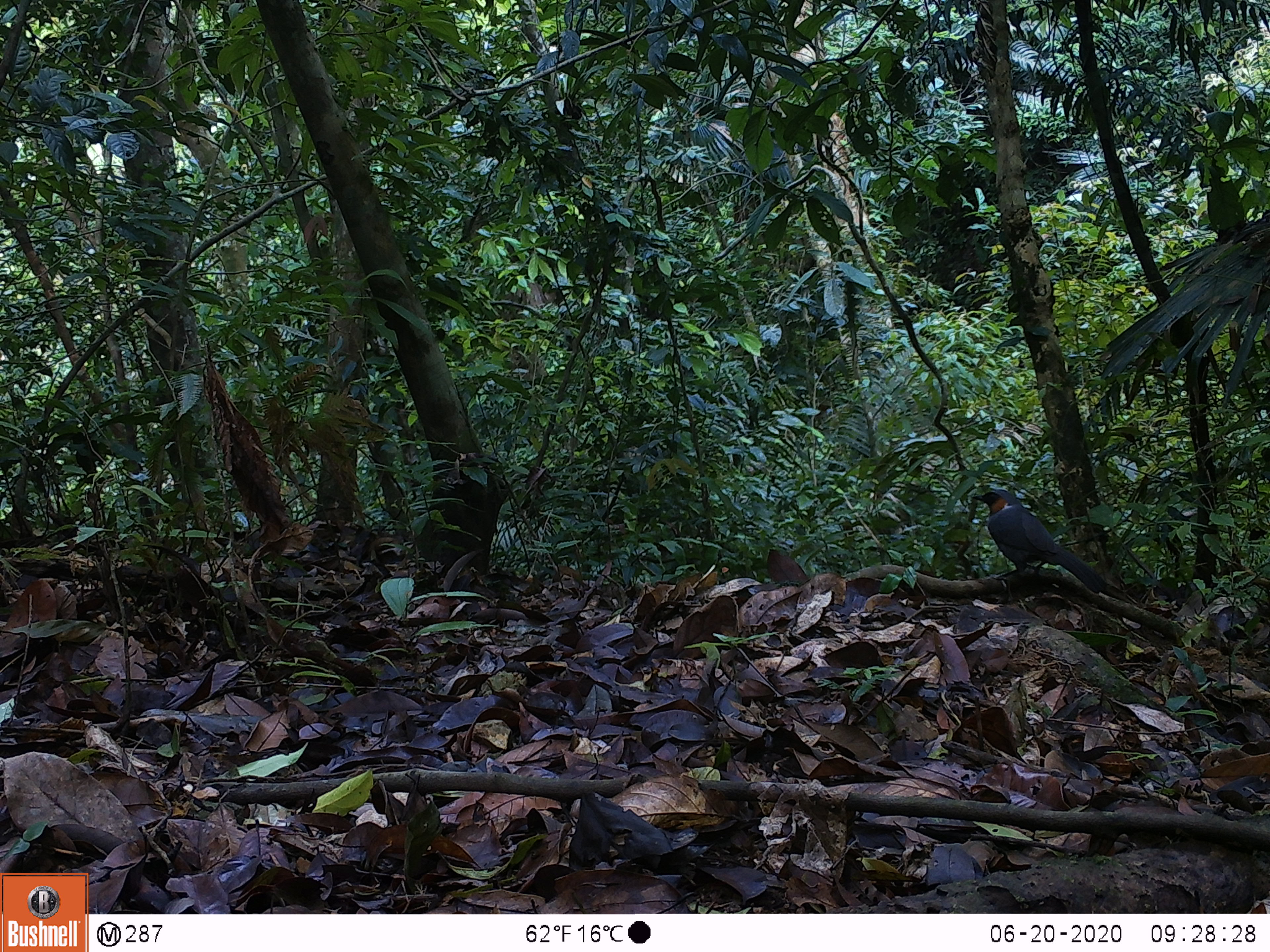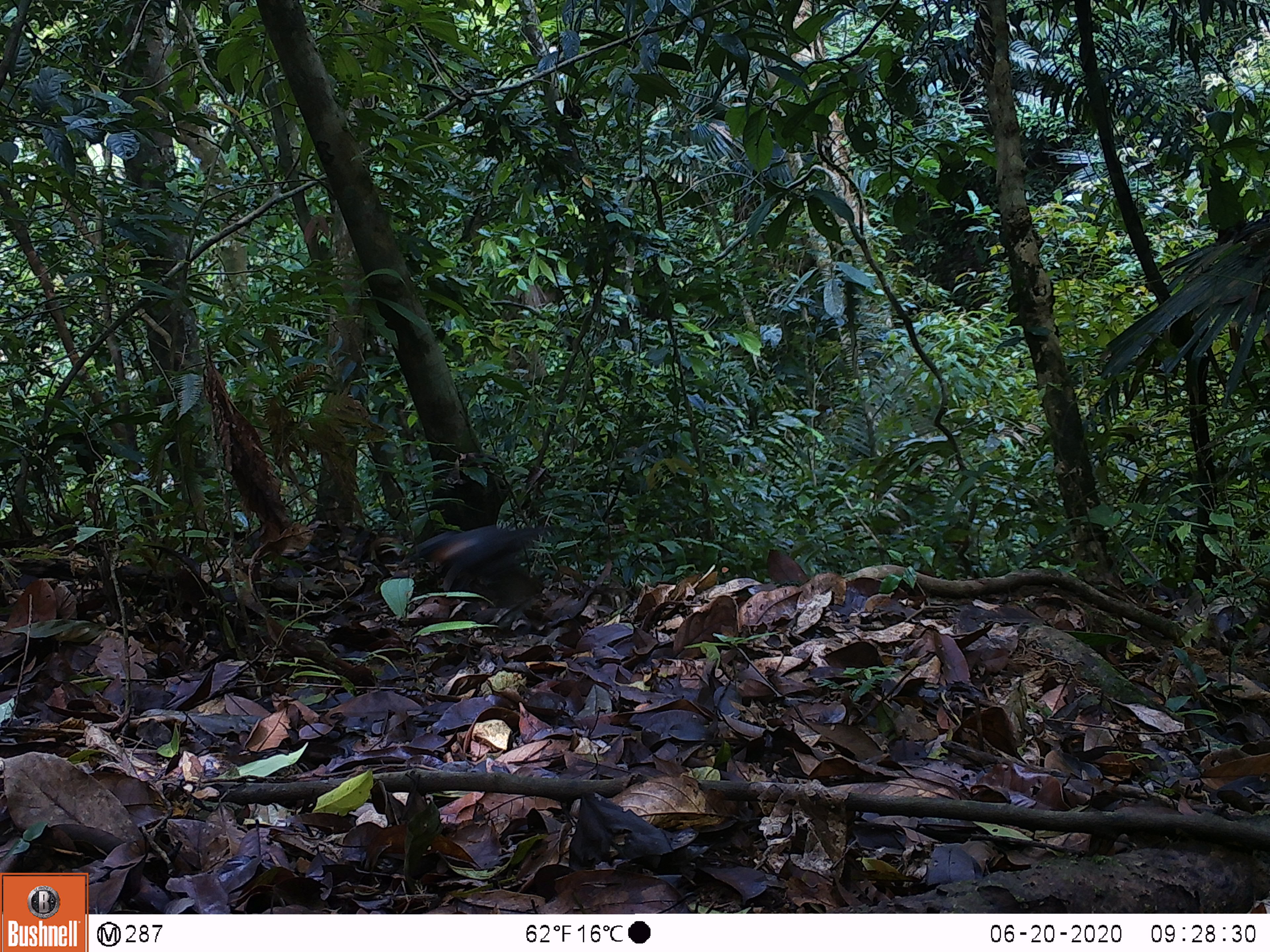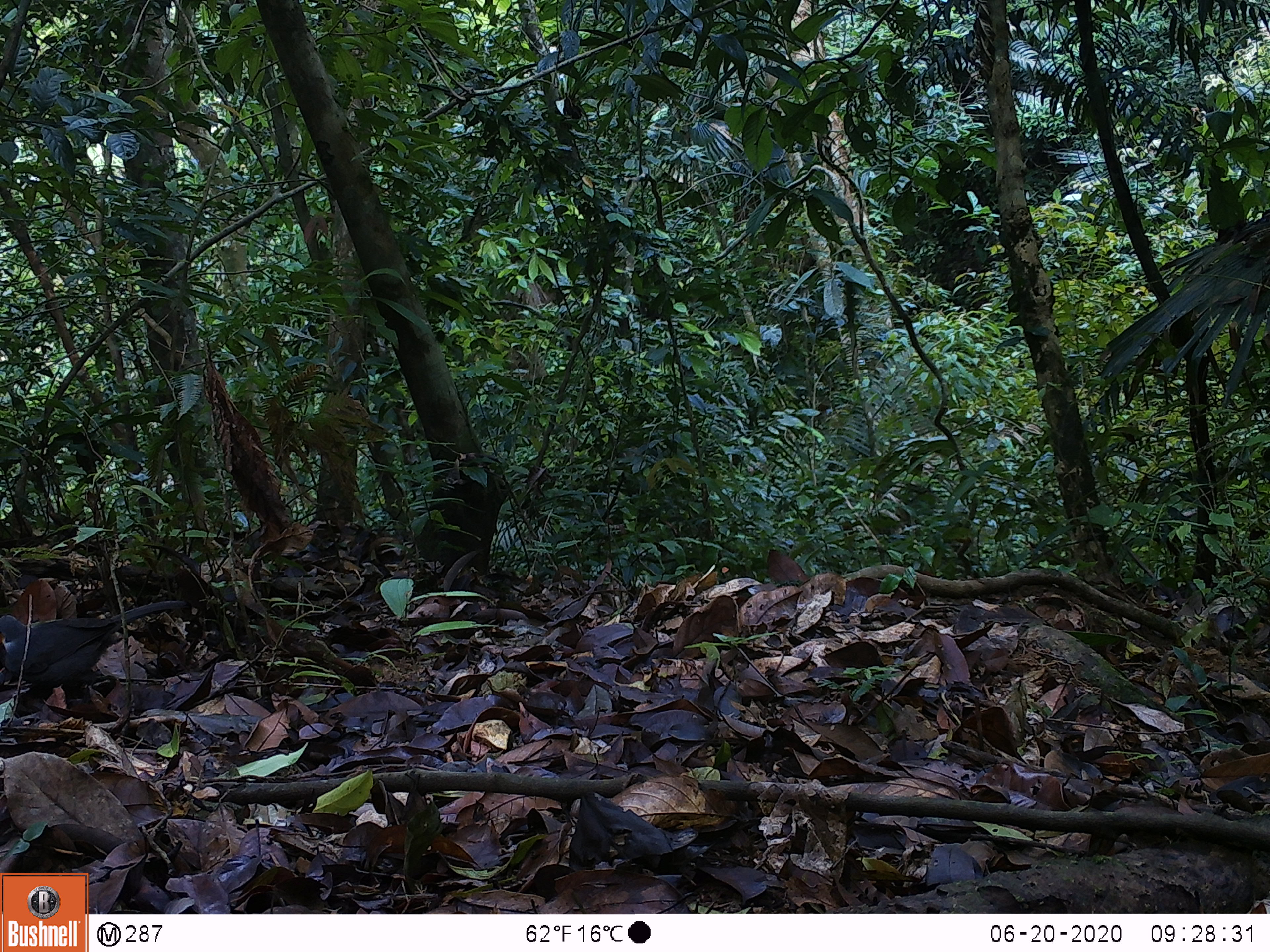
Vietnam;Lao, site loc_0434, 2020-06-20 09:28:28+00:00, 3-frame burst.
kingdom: Animalia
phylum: Chordata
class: Aves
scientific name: Aves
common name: bird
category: unidentified bird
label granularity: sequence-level